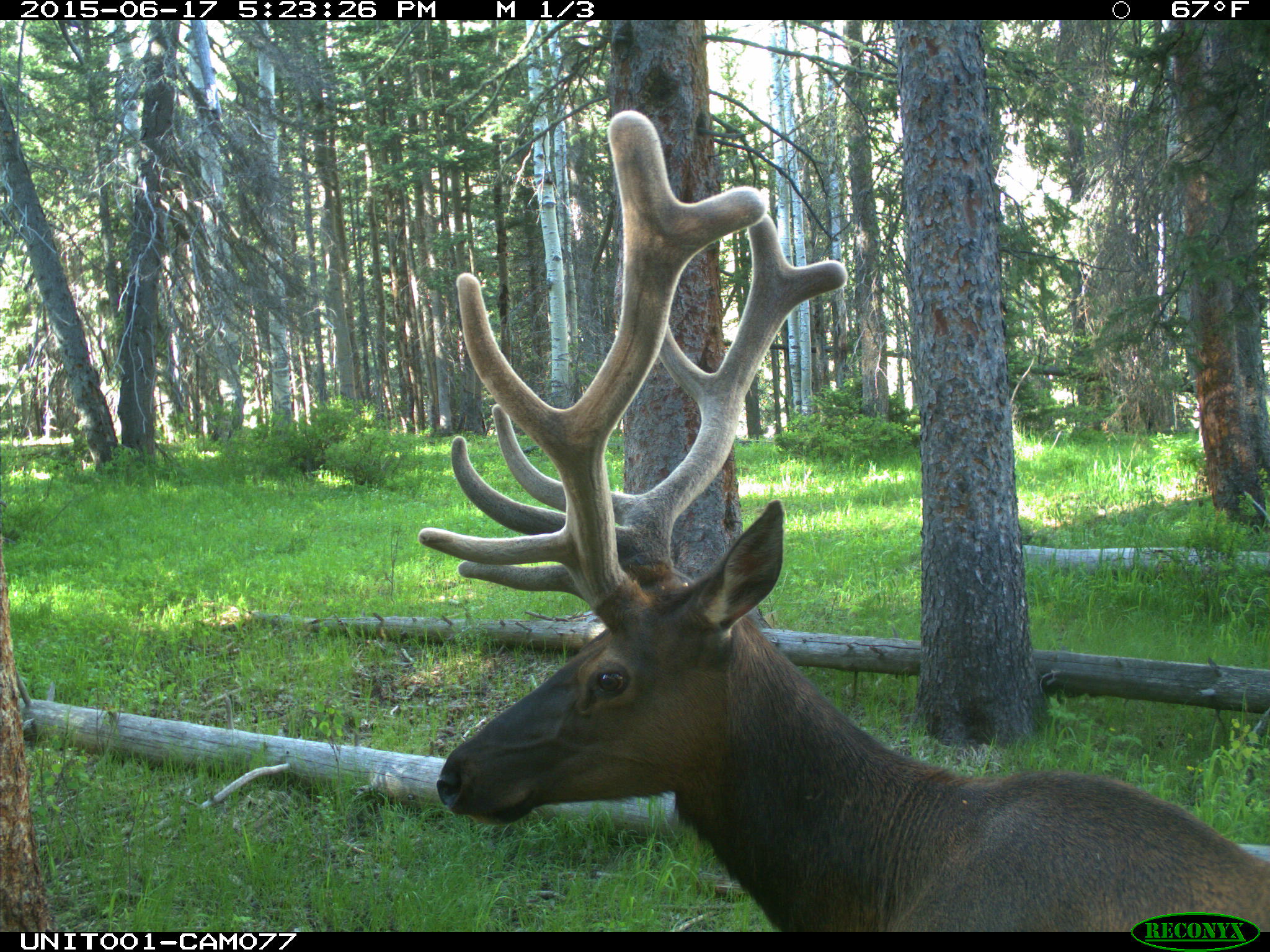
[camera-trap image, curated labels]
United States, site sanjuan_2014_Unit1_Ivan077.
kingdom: Animalia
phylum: Chordata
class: Mammalia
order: Artiodactyla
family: Cervidae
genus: Cervus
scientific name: Cervus elaphus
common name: red deer